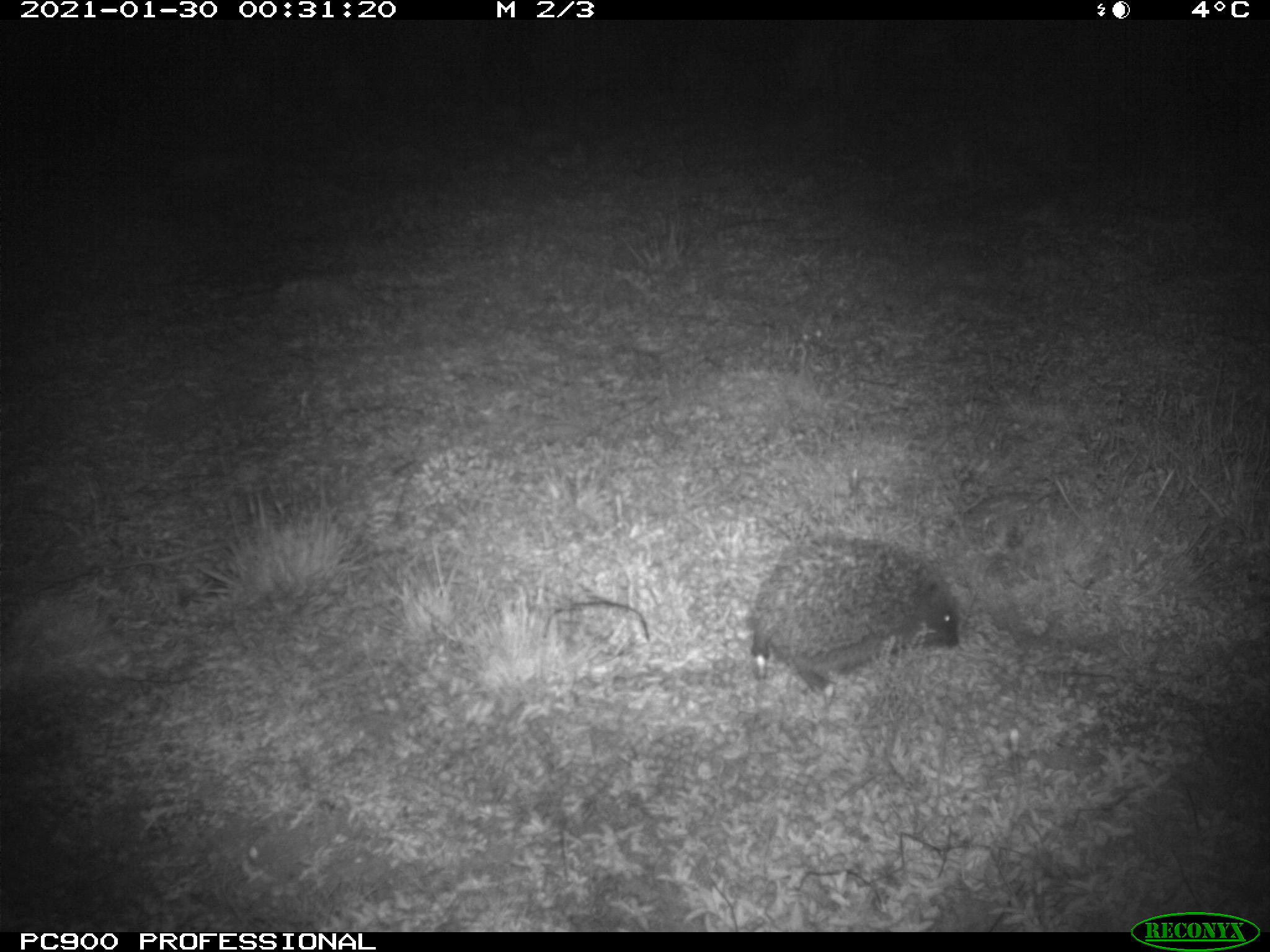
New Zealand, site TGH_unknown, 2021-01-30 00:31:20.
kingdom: Animalia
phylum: Chordata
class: Mammalia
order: Eulipotyphla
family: Erinaceidae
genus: Erinaceus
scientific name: Erinaceus europaeus europaeus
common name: european hedgehog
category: hedgehog